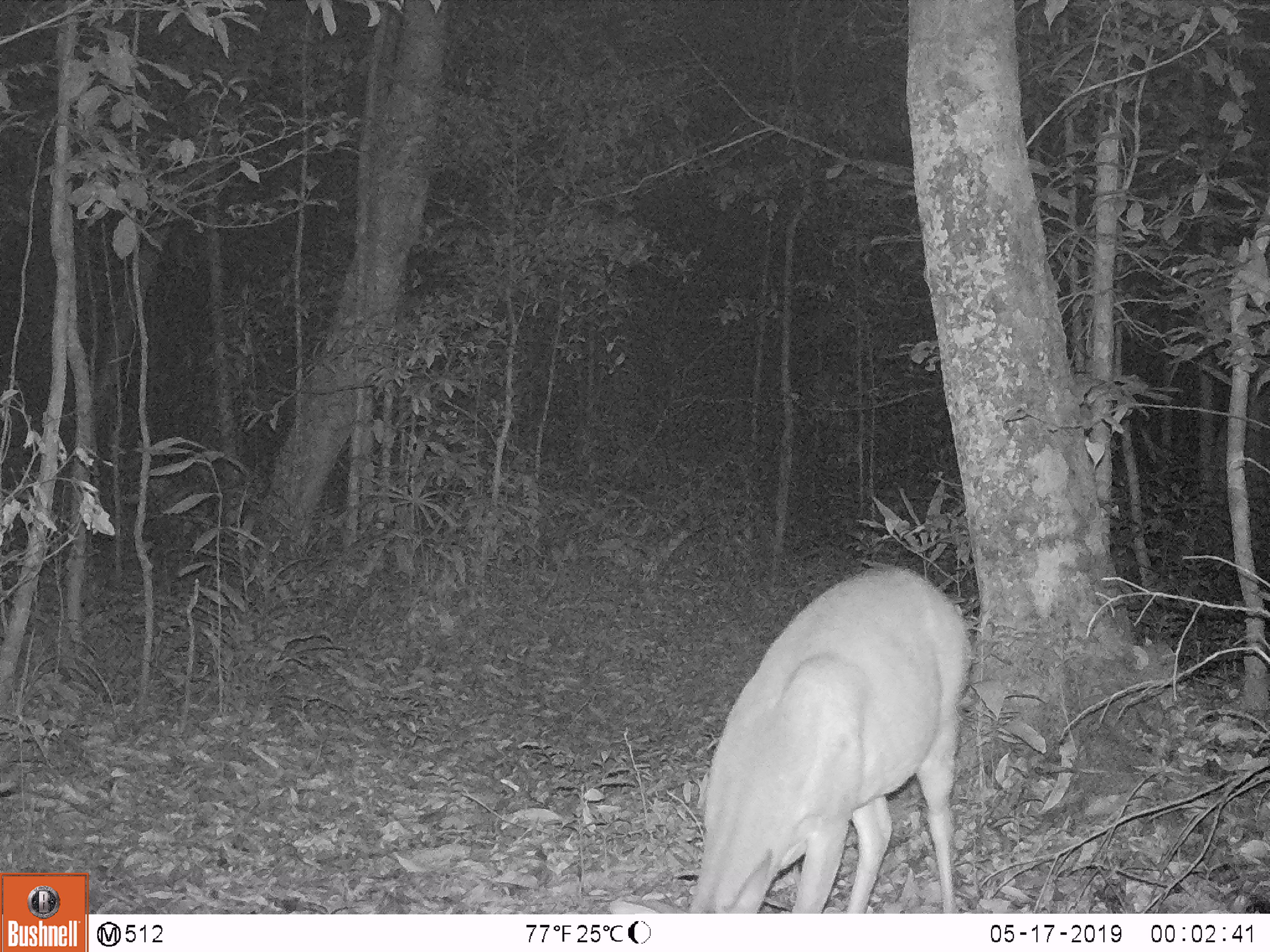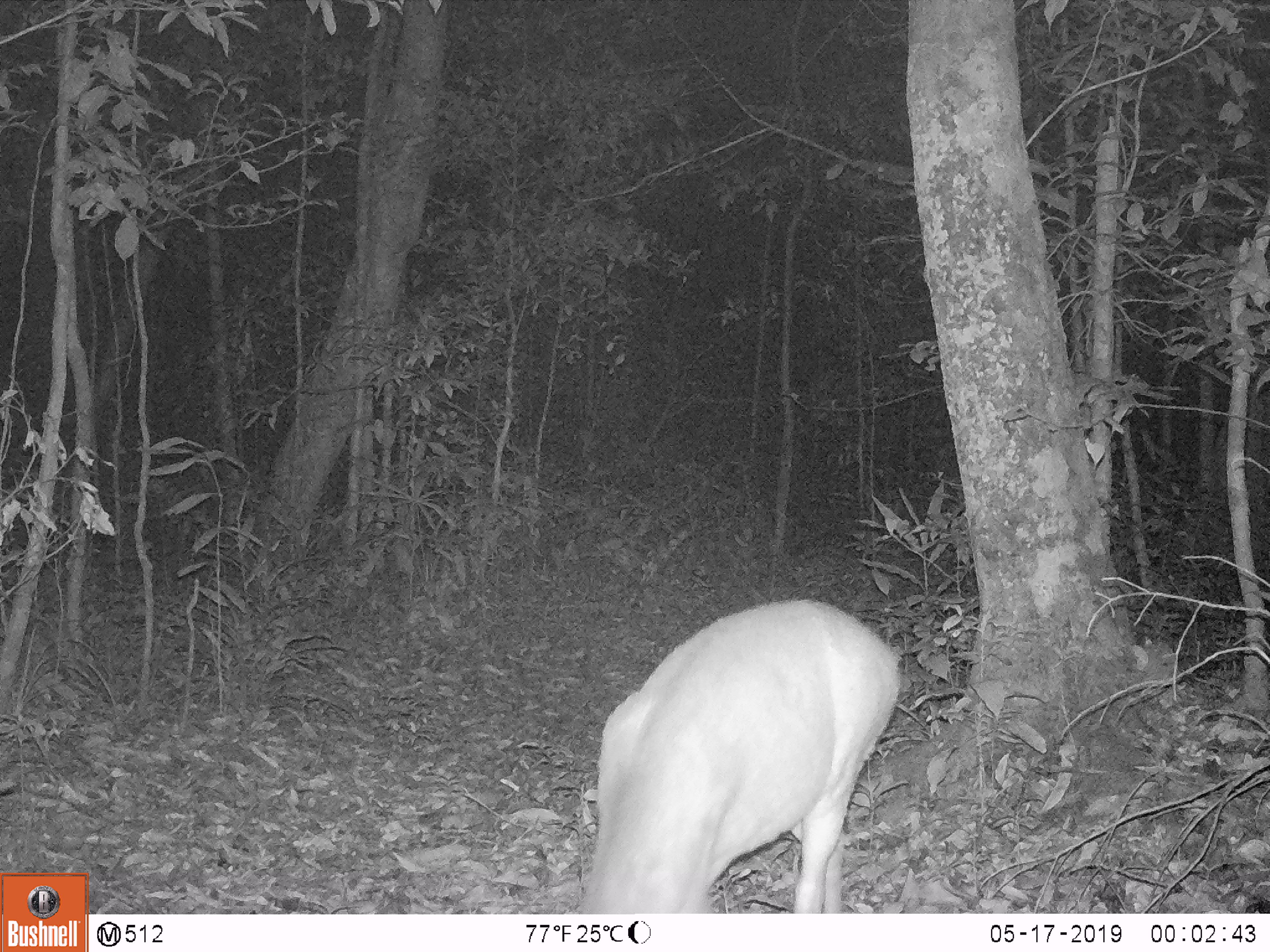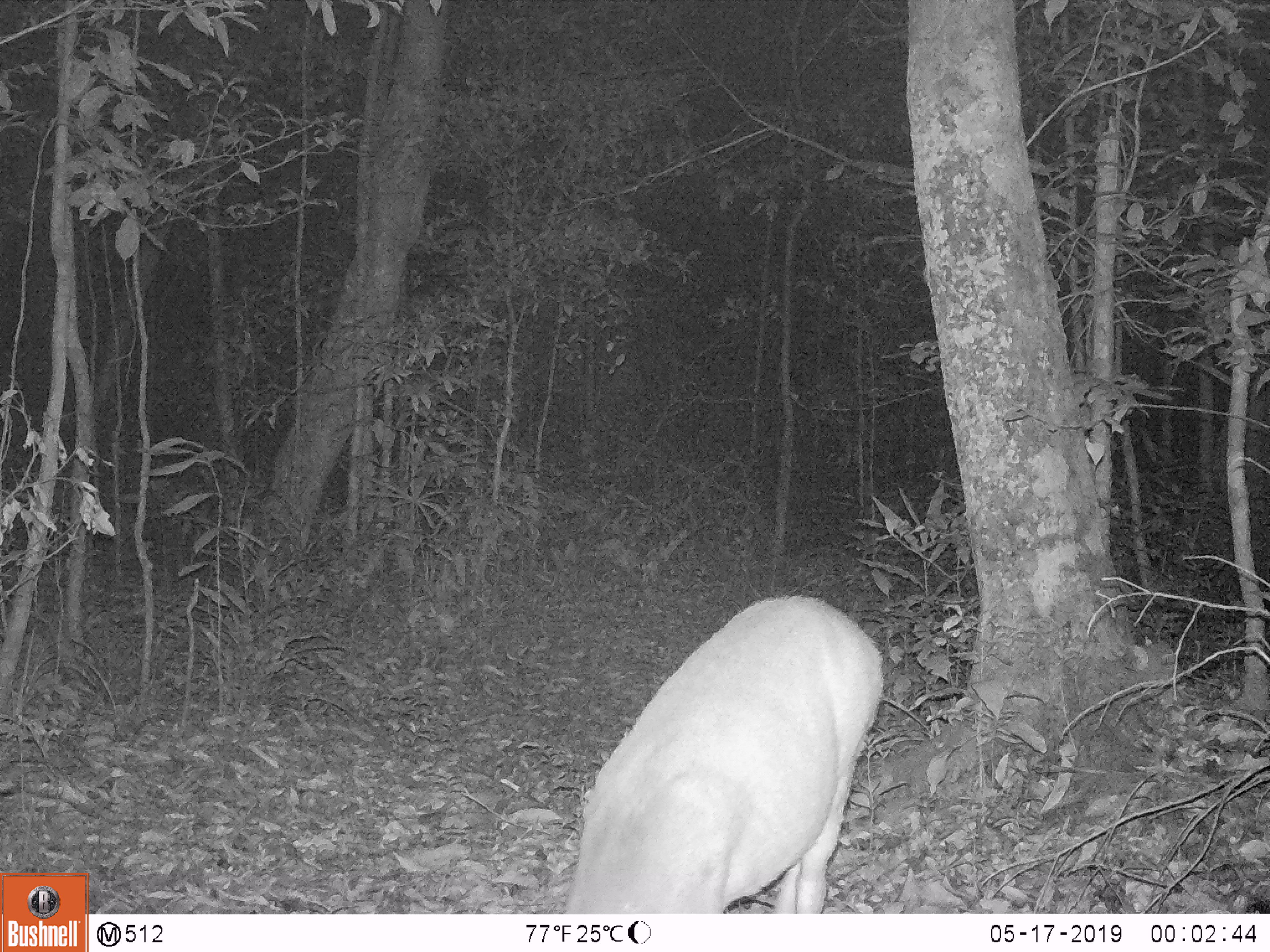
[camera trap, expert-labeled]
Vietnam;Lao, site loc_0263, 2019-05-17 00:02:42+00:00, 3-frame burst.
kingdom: Animalia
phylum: Chordata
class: Mammalia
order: Artiodactyla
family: Cervidae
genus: Muntiacus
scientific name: Muntiacus vuquangensis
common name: large-antlered muntjac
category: large antlered muntjac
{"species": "large antlered muntjac (large-antlered muntjac) (Muntiacus vuquangensis)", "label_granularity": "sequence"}